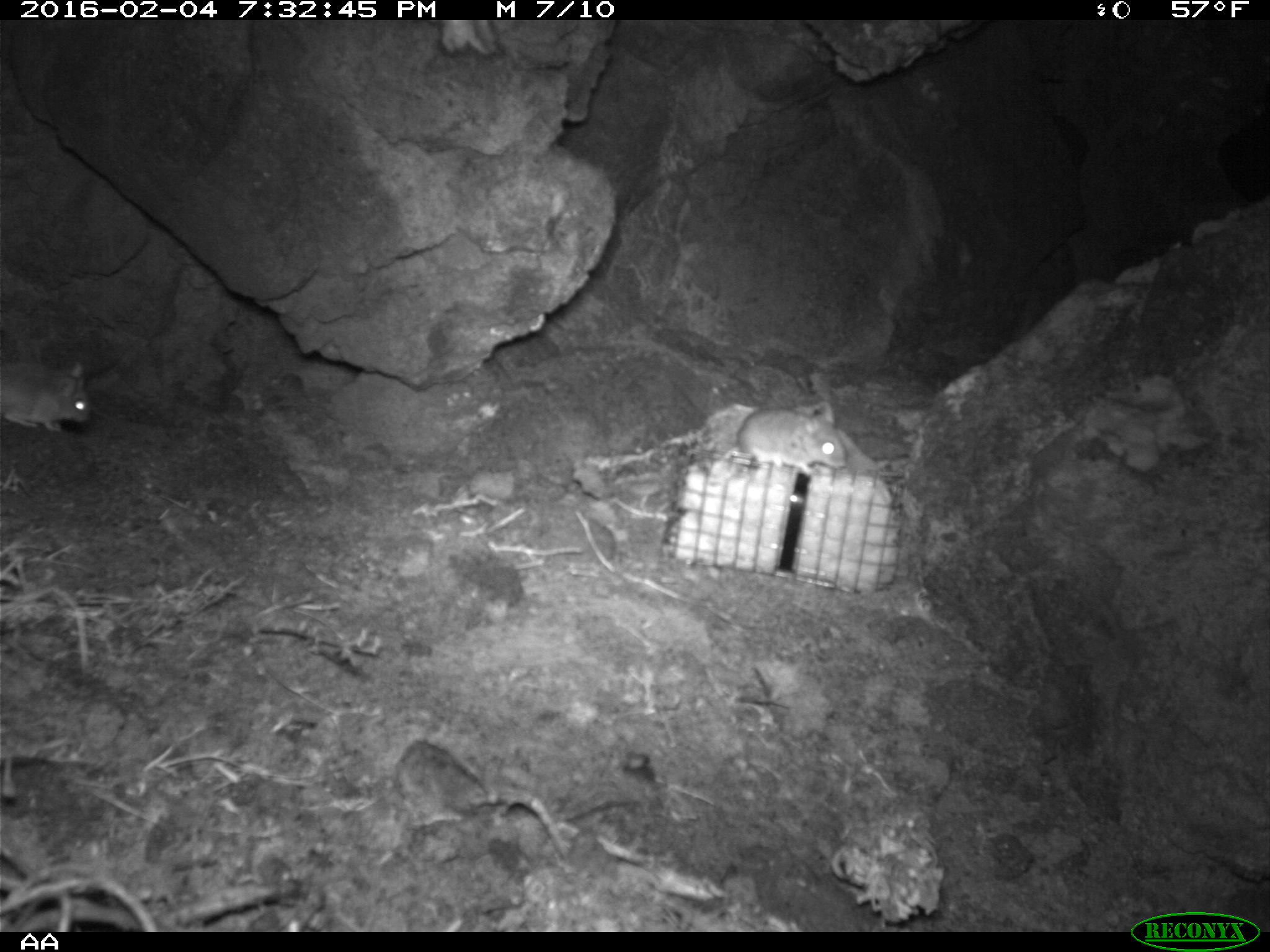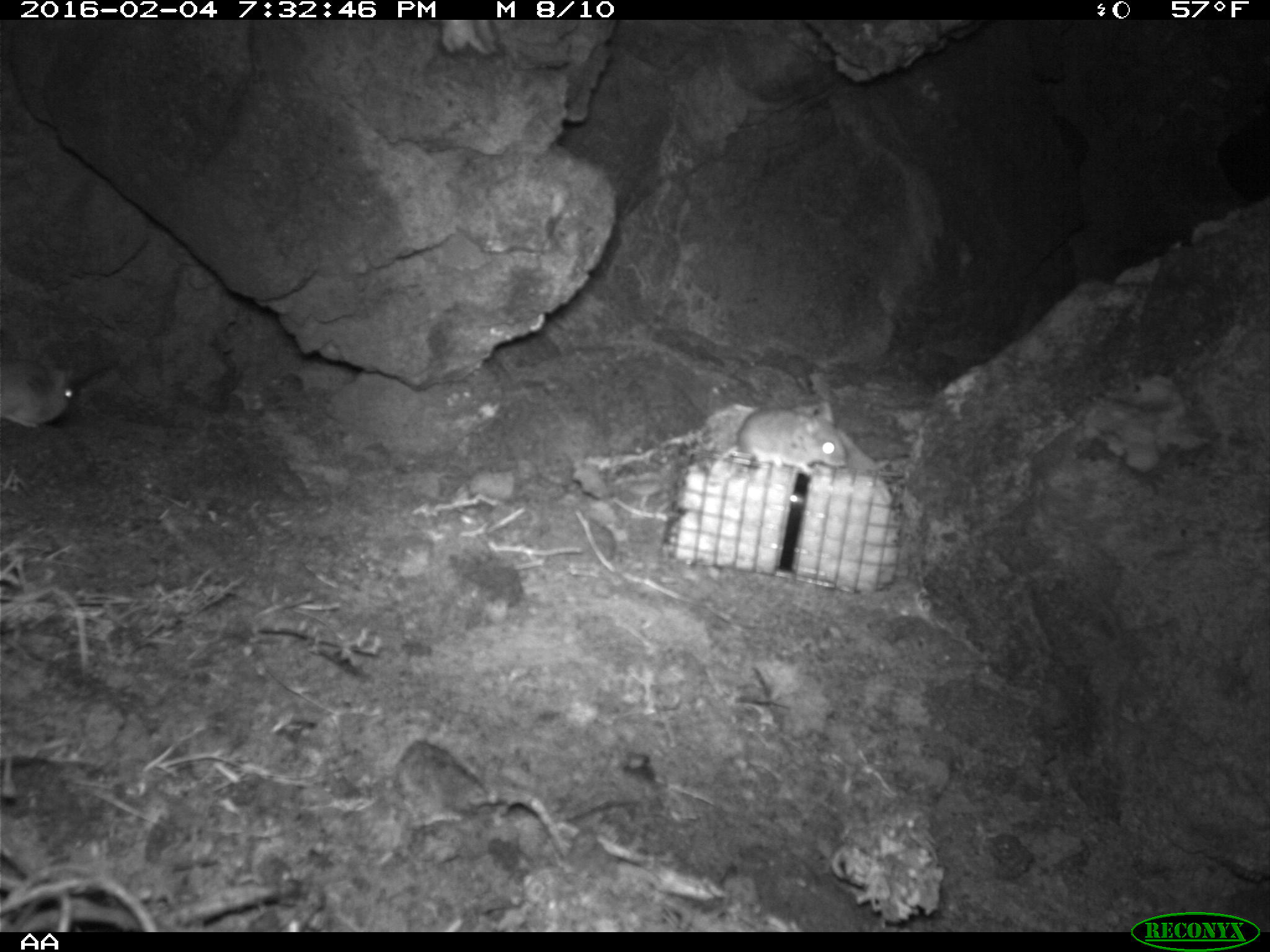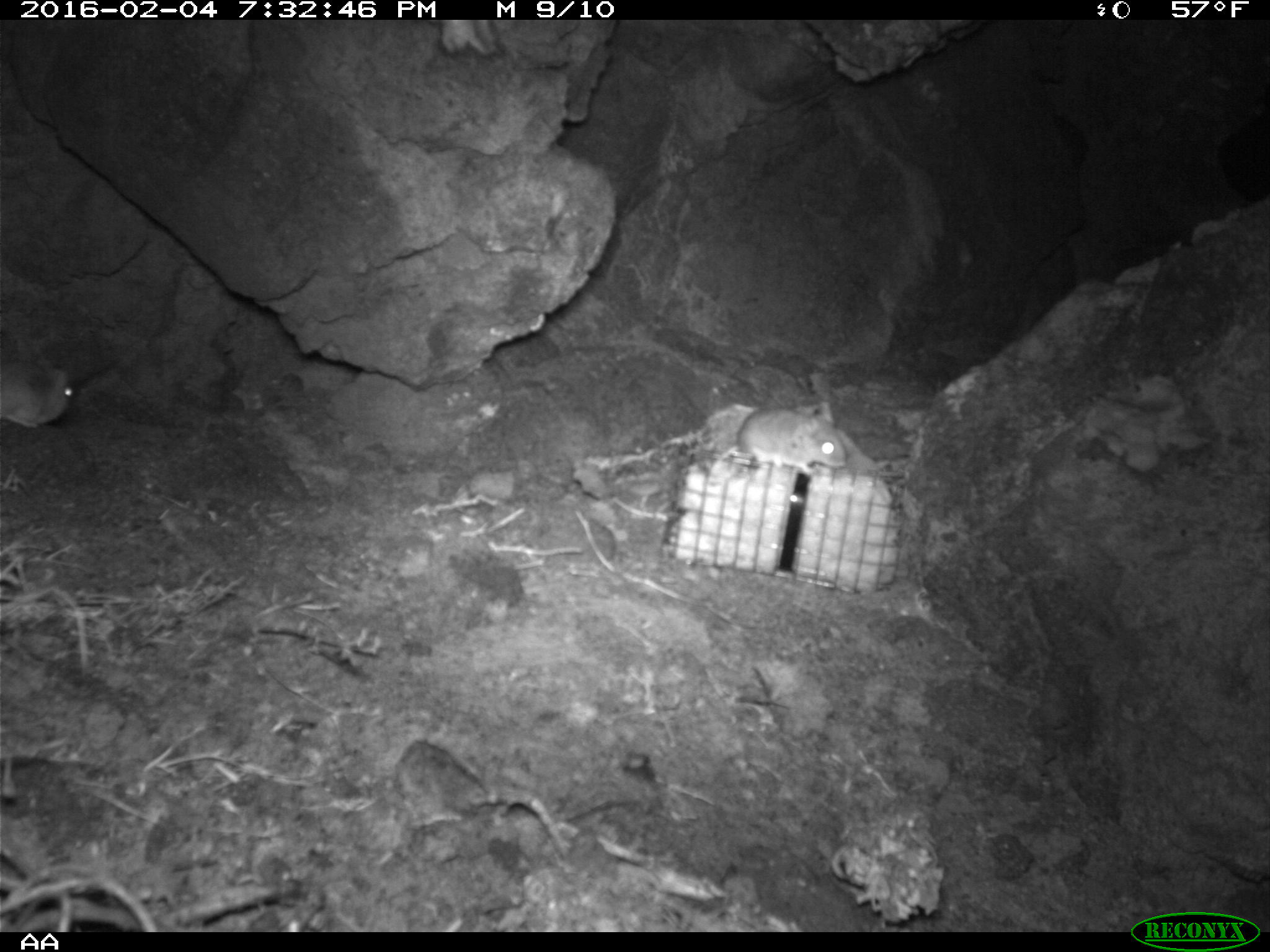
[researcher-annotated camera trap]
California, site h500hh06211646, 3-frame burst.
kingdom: Animalia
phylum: Chordata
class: Mammalia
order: Rodentia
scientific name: Rodentia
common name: rodent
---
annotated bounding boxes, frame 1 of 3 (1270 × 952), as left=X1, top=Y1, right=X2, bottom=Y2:
rodent: left=735, top=400, right=846, bottom=476; left=0, top=362, right=90, bottom=431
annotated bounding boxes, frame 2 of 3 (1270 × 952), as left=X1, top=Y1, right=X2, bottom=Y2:
rodent: left=737, top=402, right=850, bottom=475; left=0, top=348, right=76, bottom=430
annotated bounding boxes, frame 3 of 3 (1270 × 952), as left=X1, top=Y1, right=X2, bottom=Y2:
rodent: left=709, top=402, right=846, bottom=483; left=0, top=355, right=73, bottom=427